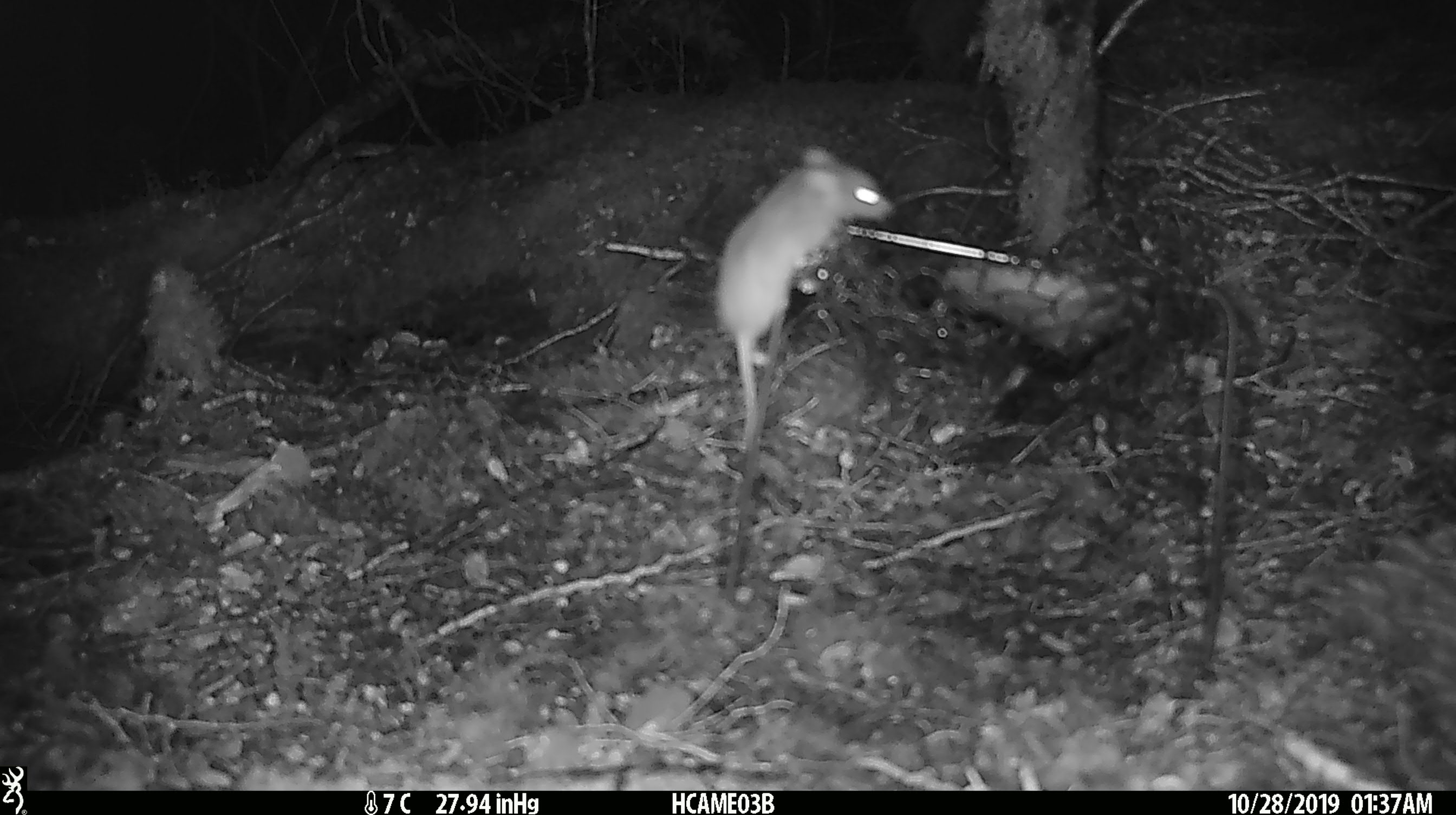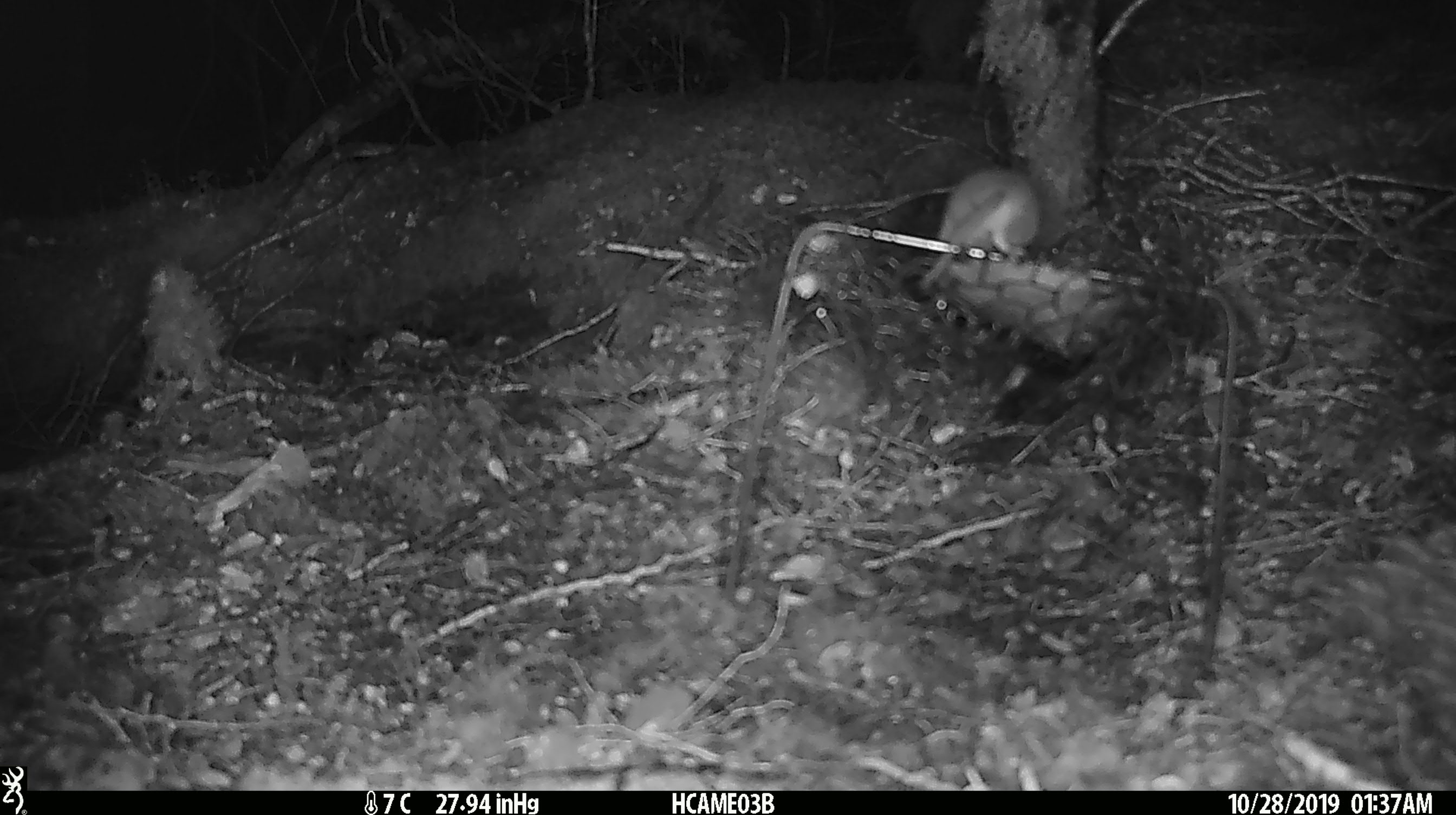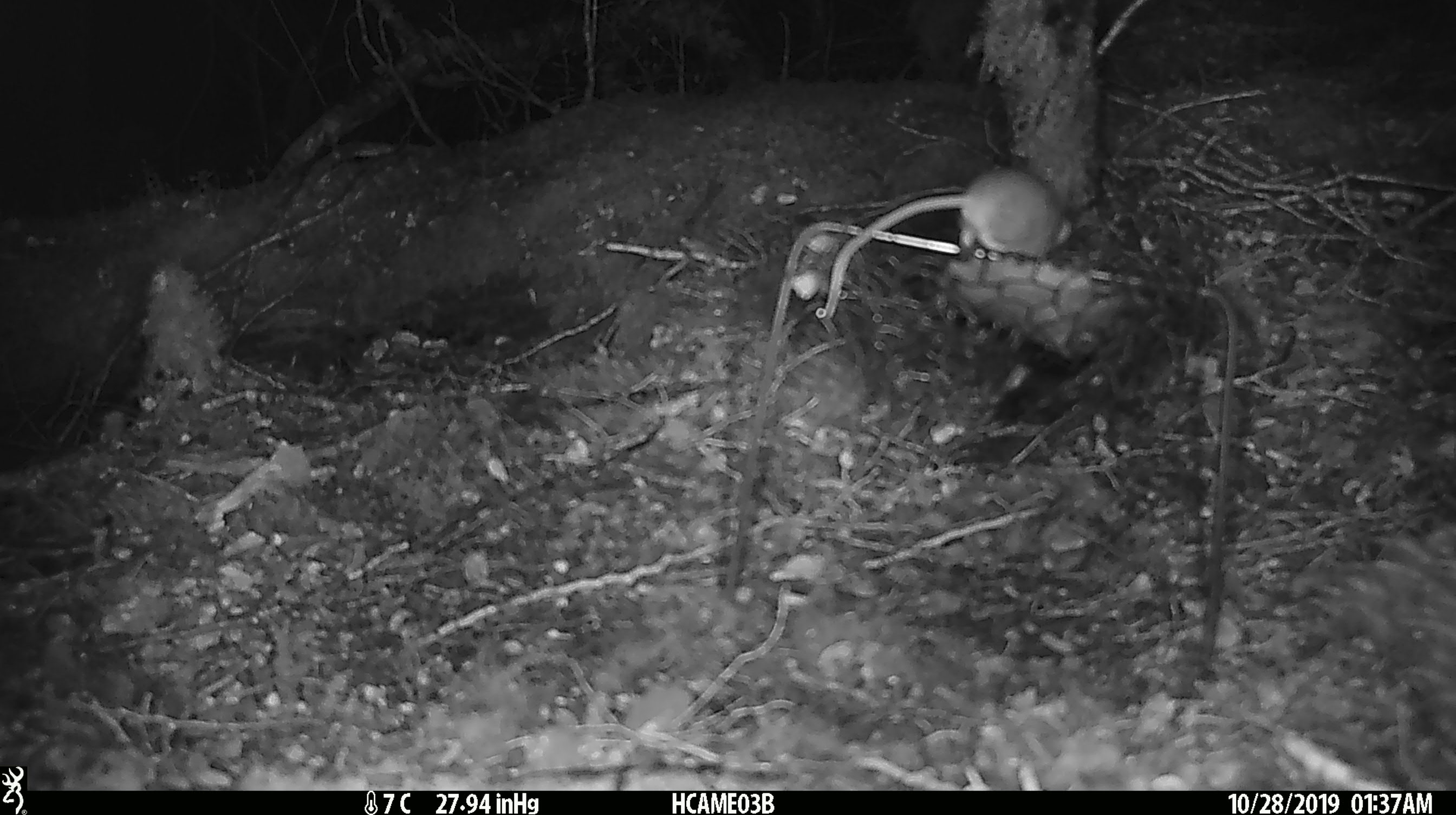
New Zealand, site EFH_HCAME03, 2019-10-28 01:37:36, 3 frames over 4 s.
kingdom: Animalia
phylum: Chordata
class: Mammalia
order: Rodentia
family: Muridae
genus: Mus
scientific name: Mus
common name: mouse